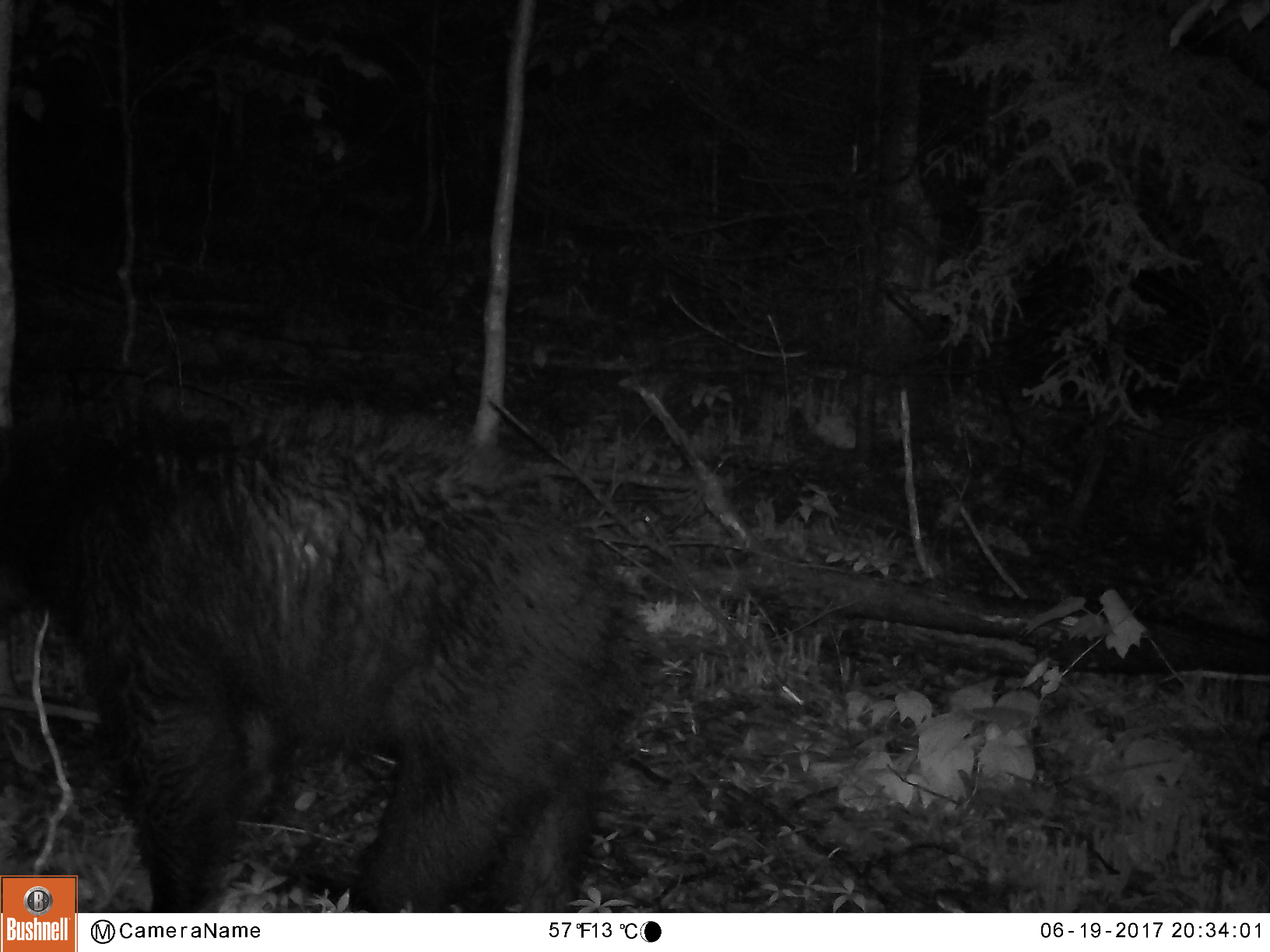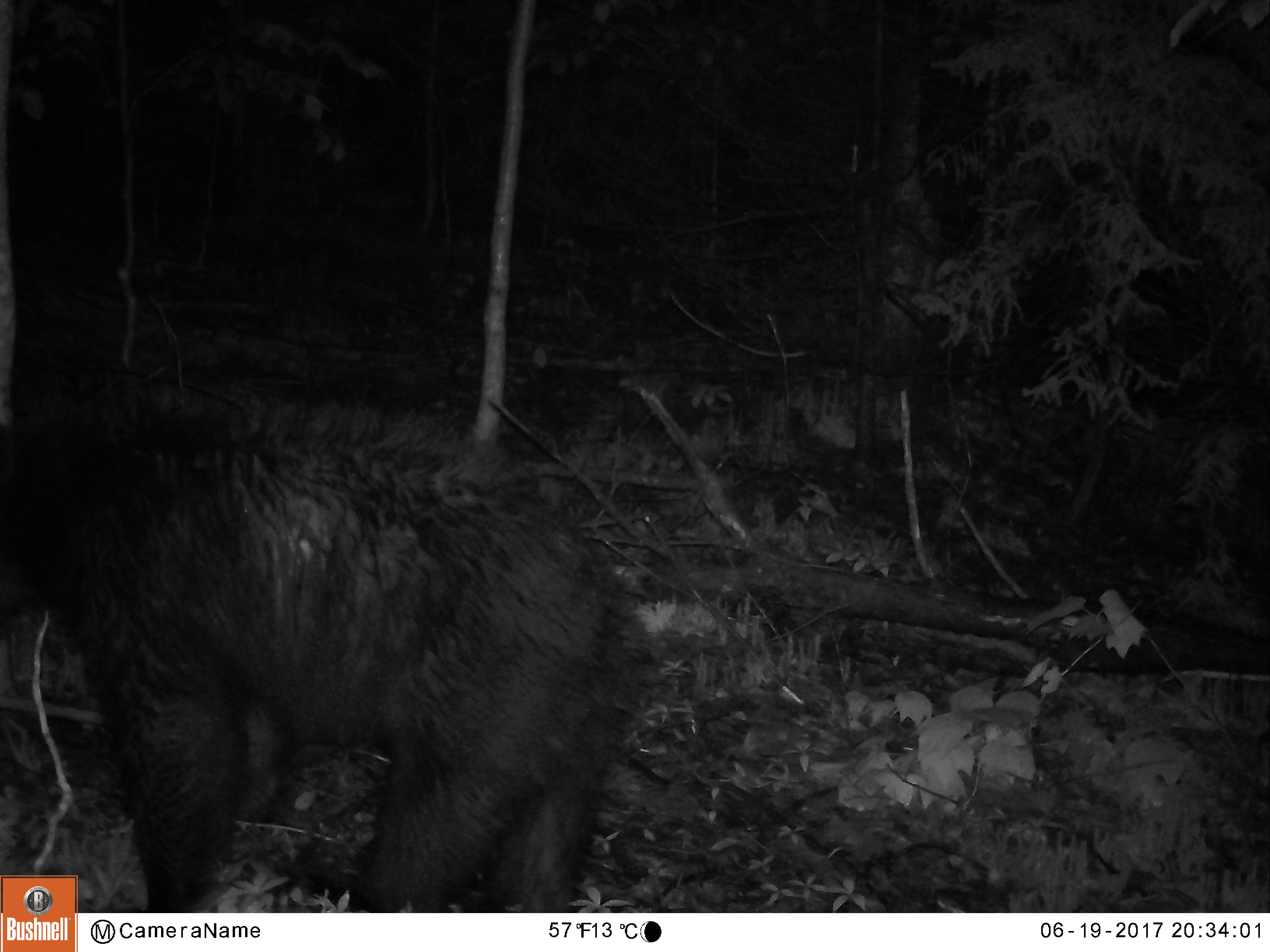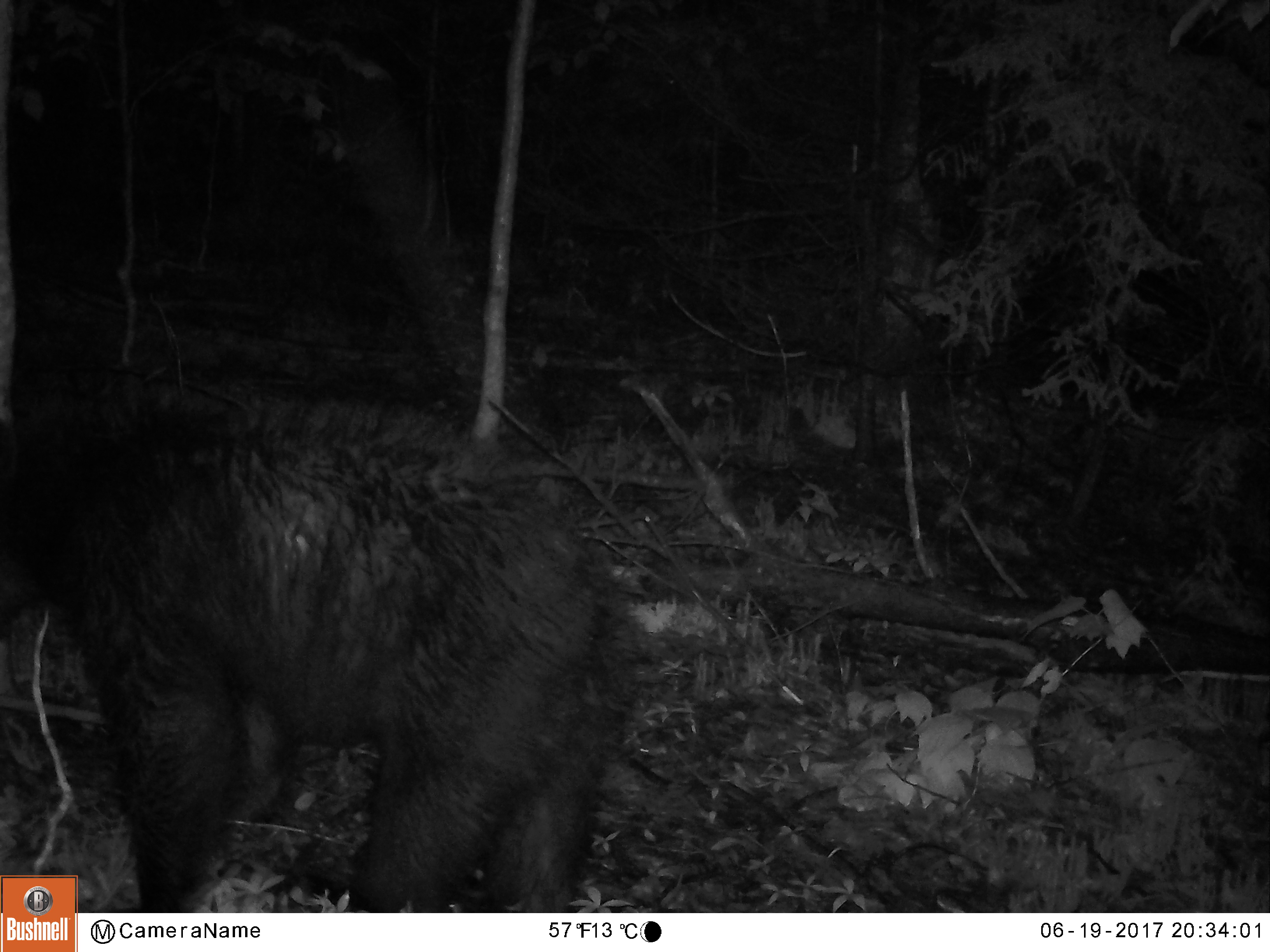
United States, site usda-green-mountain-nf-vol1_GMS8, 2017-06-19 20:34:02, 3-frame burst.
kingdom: Animalia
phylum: Chordata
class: Mammalia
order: Carnivora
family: Ursidae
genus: Ursus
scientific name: Ursus americanus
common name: black bear